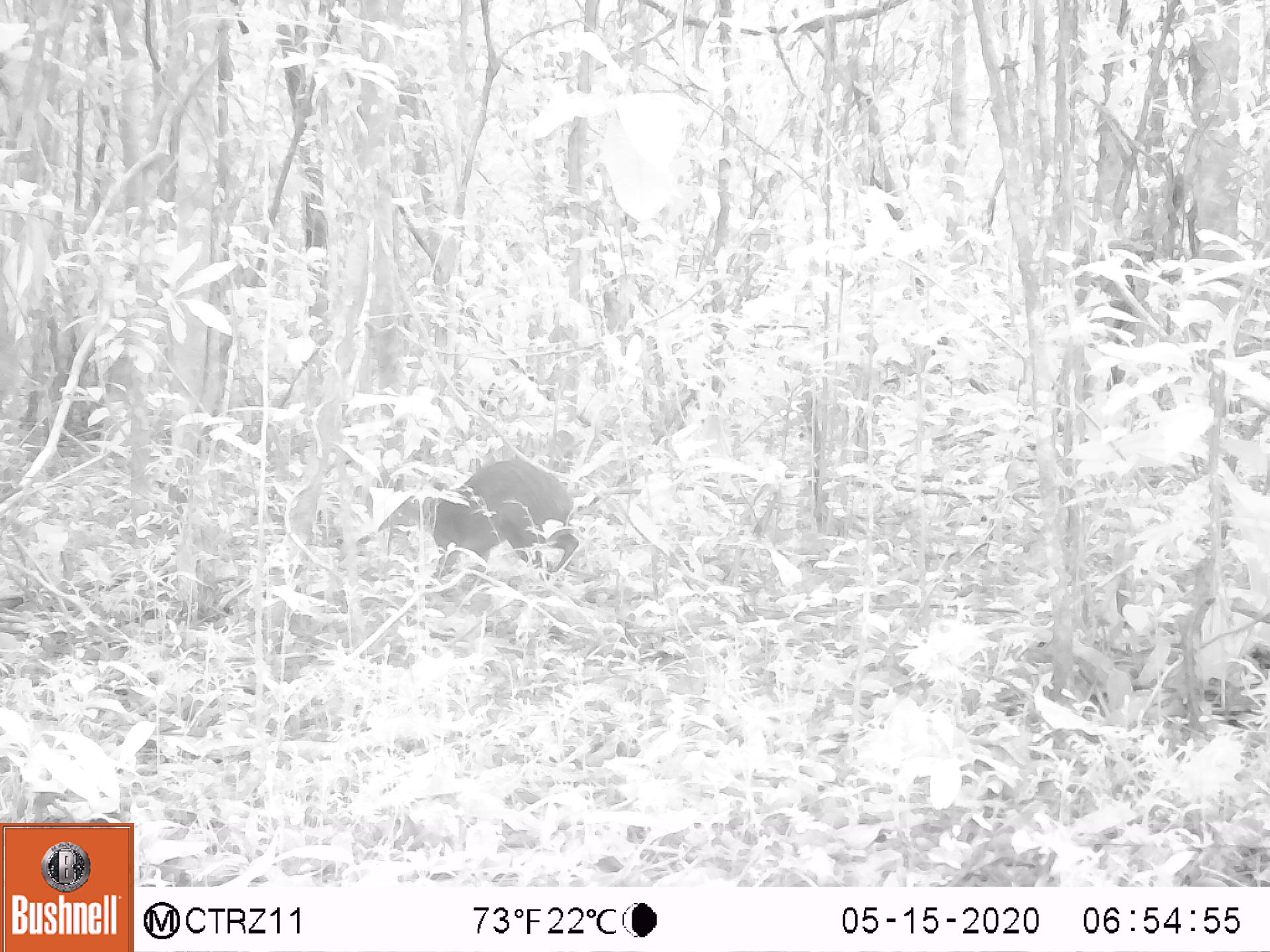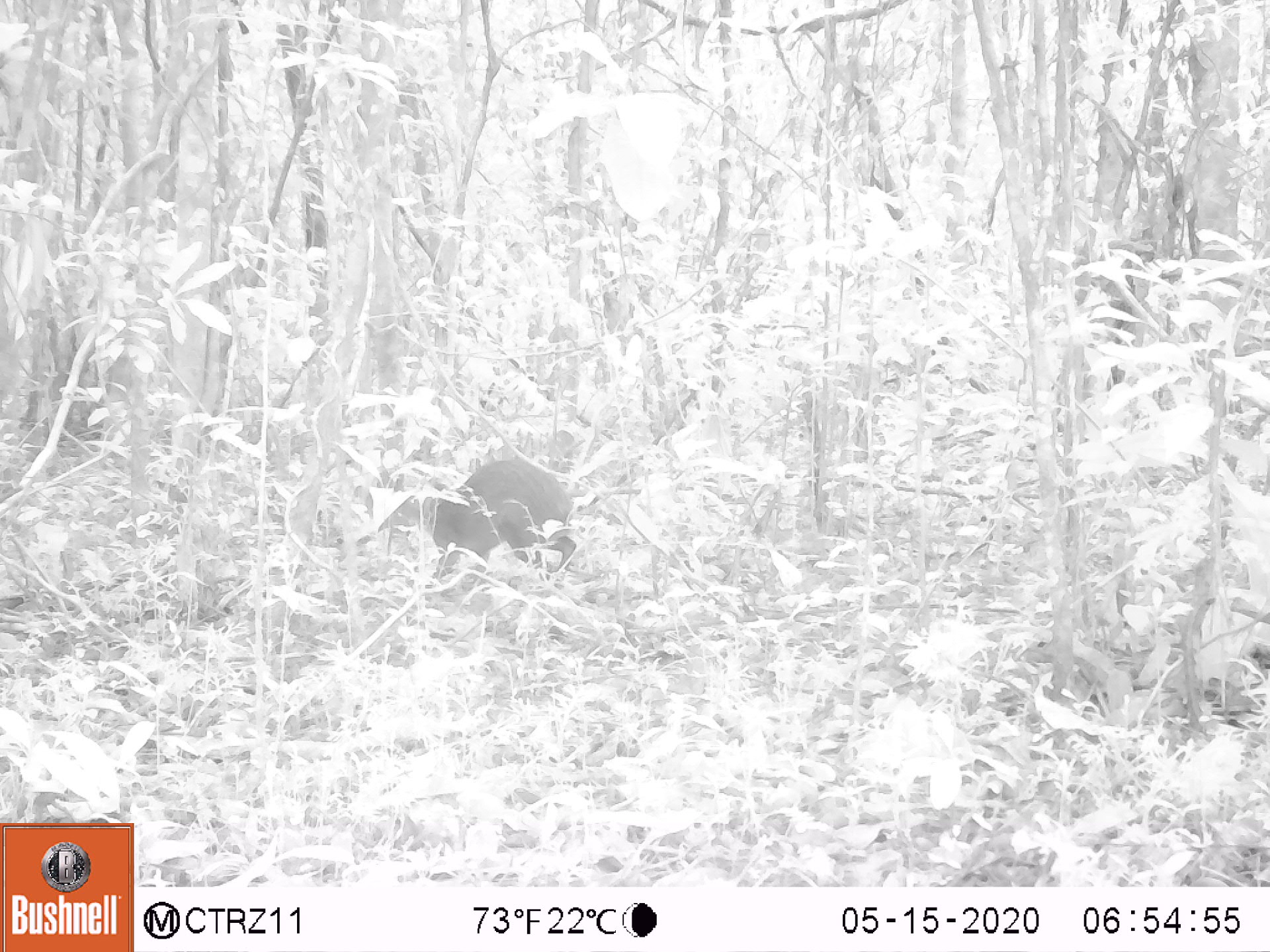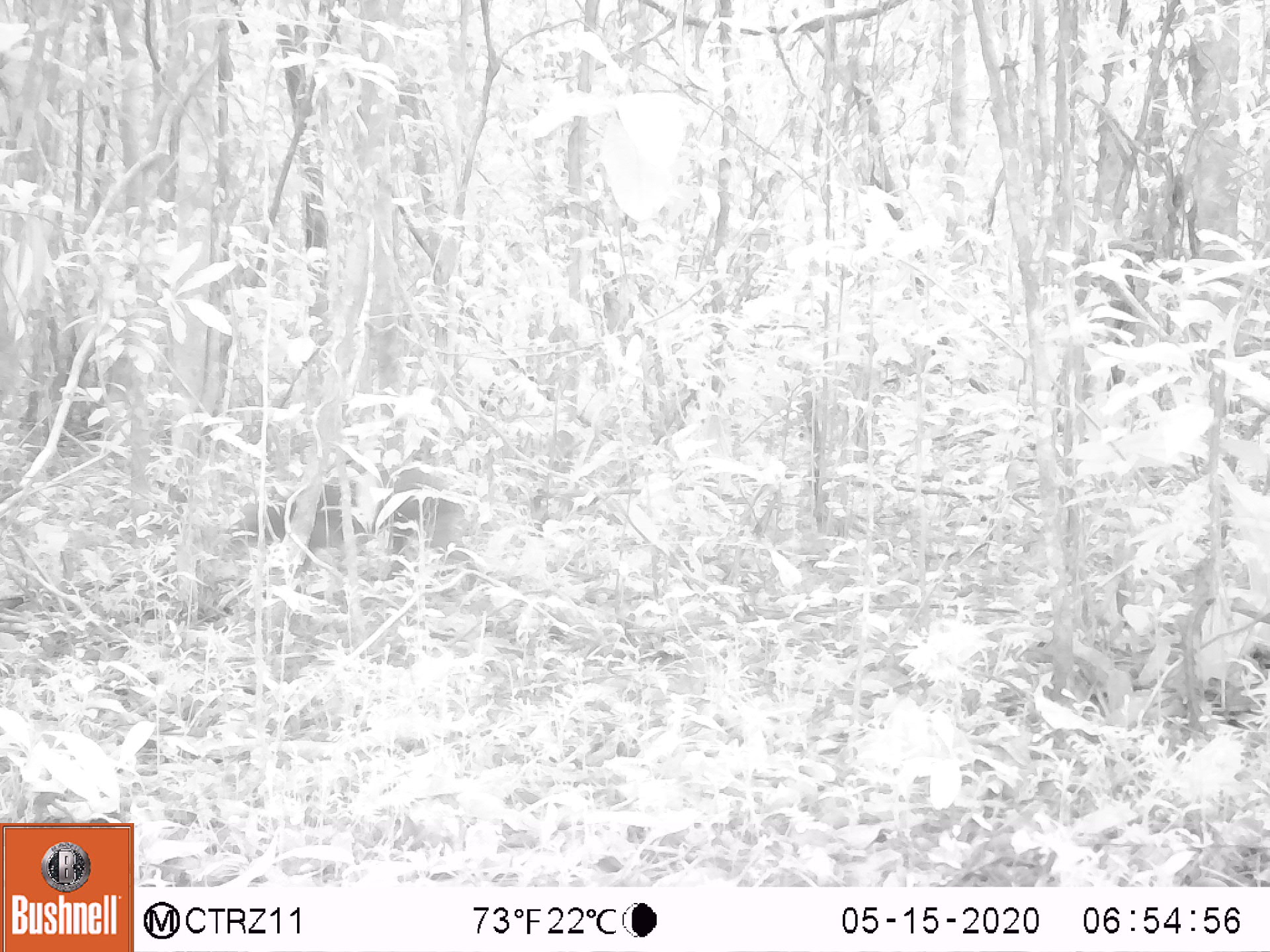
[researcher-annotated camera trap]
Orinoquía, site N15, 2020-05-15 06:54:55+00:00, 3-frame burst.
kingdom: Animalia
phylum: Chordata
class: Mammalia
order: Rodentia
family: Dasyproctidae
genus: Dasyprocta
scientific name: Dasyprocta fuliginosa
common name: black agouti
Black agouti (Dasyprocta fuliginosa).